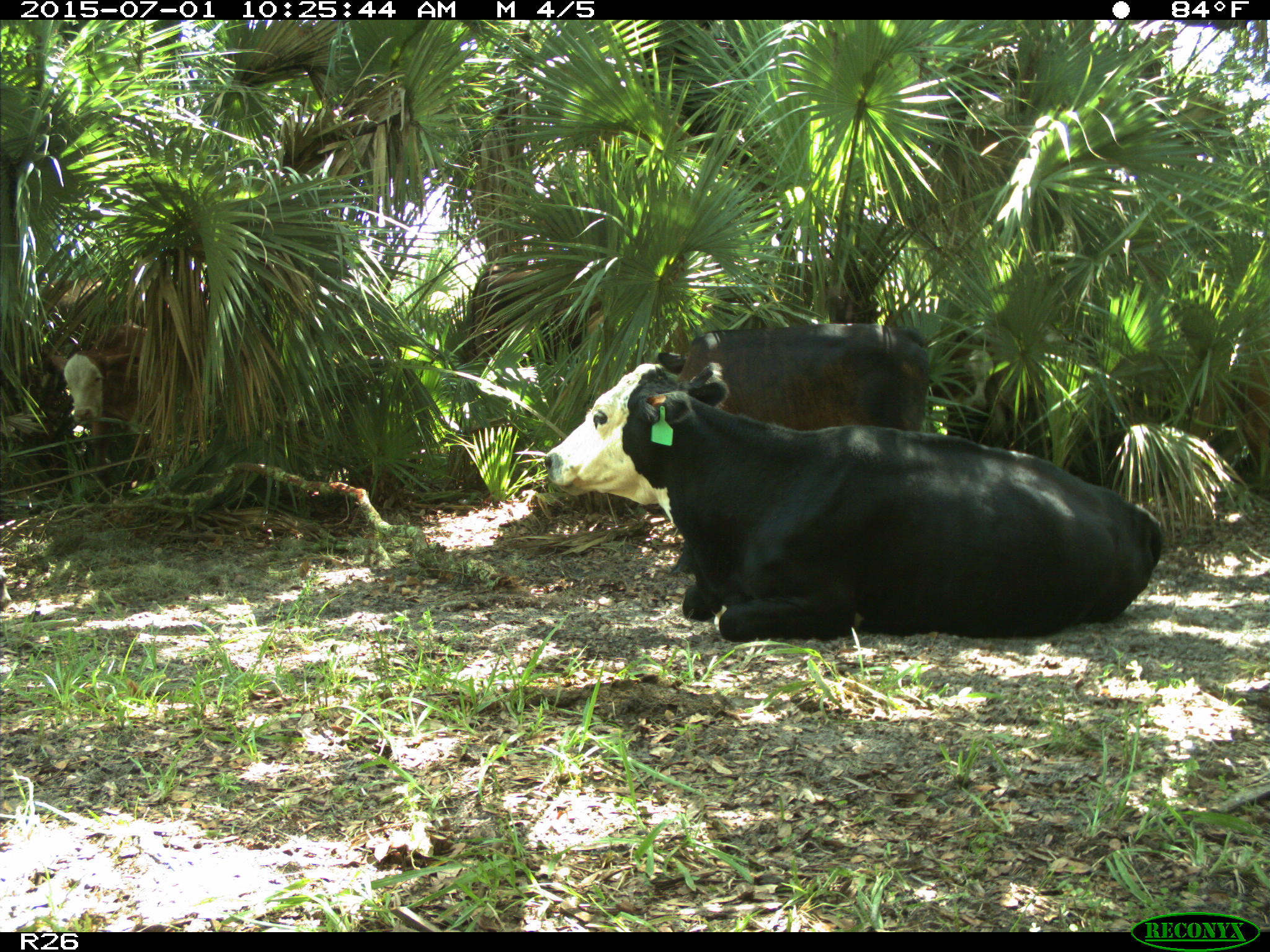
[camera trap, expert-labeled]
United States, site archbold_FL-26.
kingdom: Animalia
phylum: Chordata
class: Mammalia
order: Artiodactyla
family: Bovidae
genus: Bos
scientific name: Bos taurus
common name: domestic cow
Bos taurus (domestic cow).